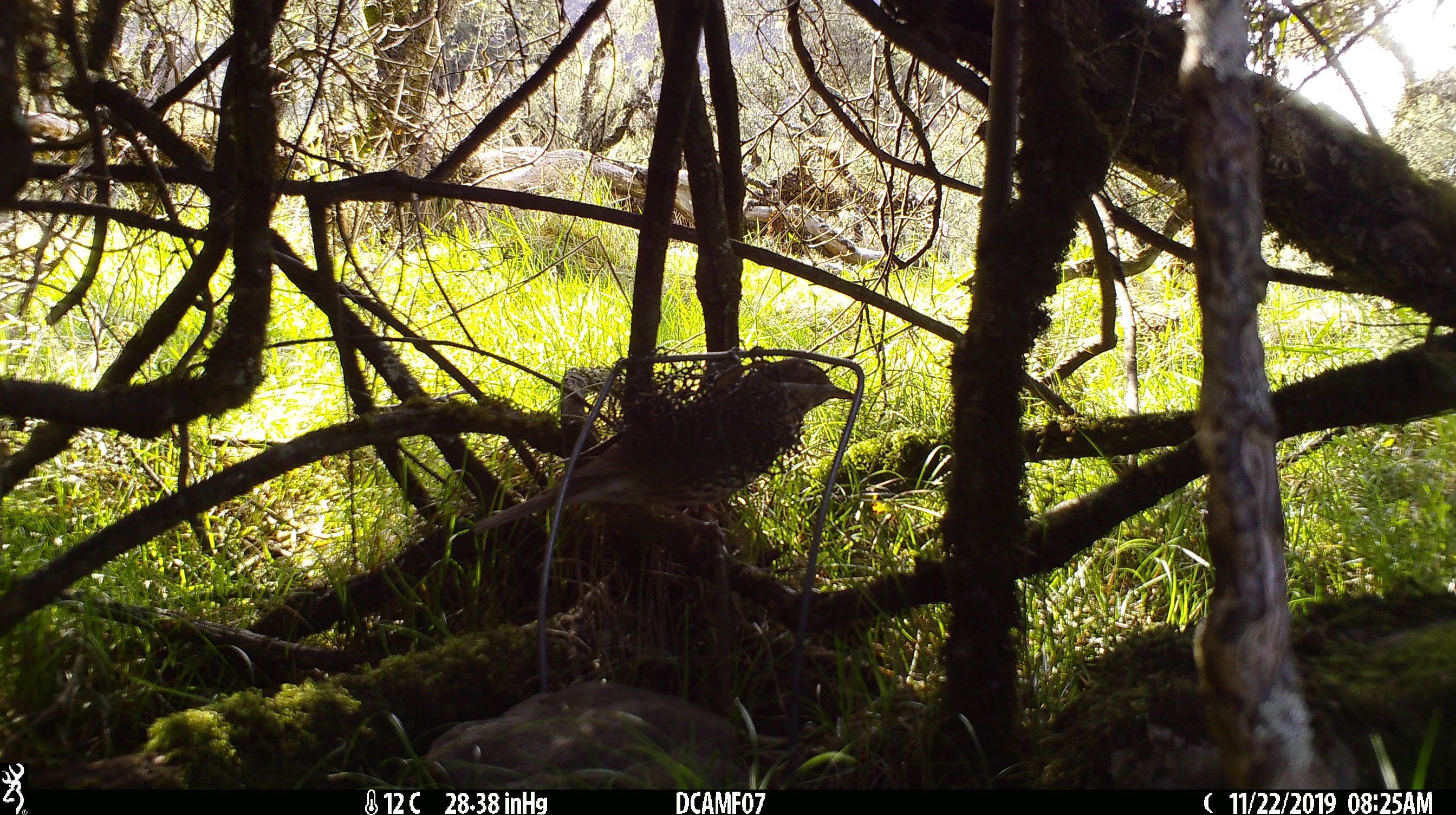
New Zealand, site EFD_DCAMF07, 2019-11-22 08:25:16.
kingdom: Animalia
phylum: Chordata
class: Aves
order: Passeriformes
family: Turdidae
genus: Turdus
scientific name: Turdus philomelos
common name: song thrush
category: thrush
Thrush (song thrush) (Turdus philomelos).